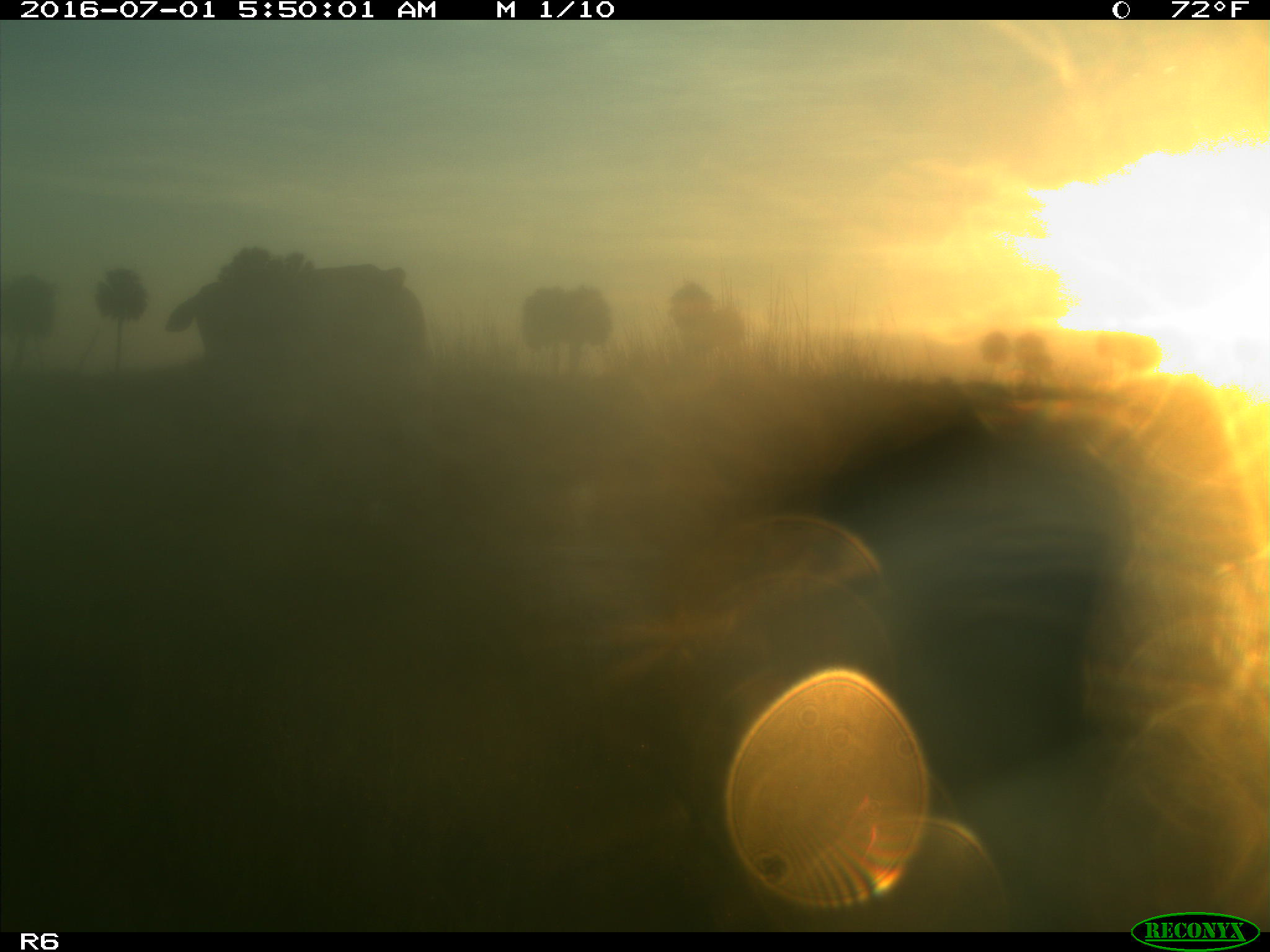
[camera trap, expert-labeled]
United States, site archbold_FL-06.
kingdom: Animalia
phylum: Chordata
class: Mammalia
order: Artiodactyla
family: Bovidae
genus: Bos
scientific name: Bos taurus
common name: domestic cow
Bos taurus (domestic cow).